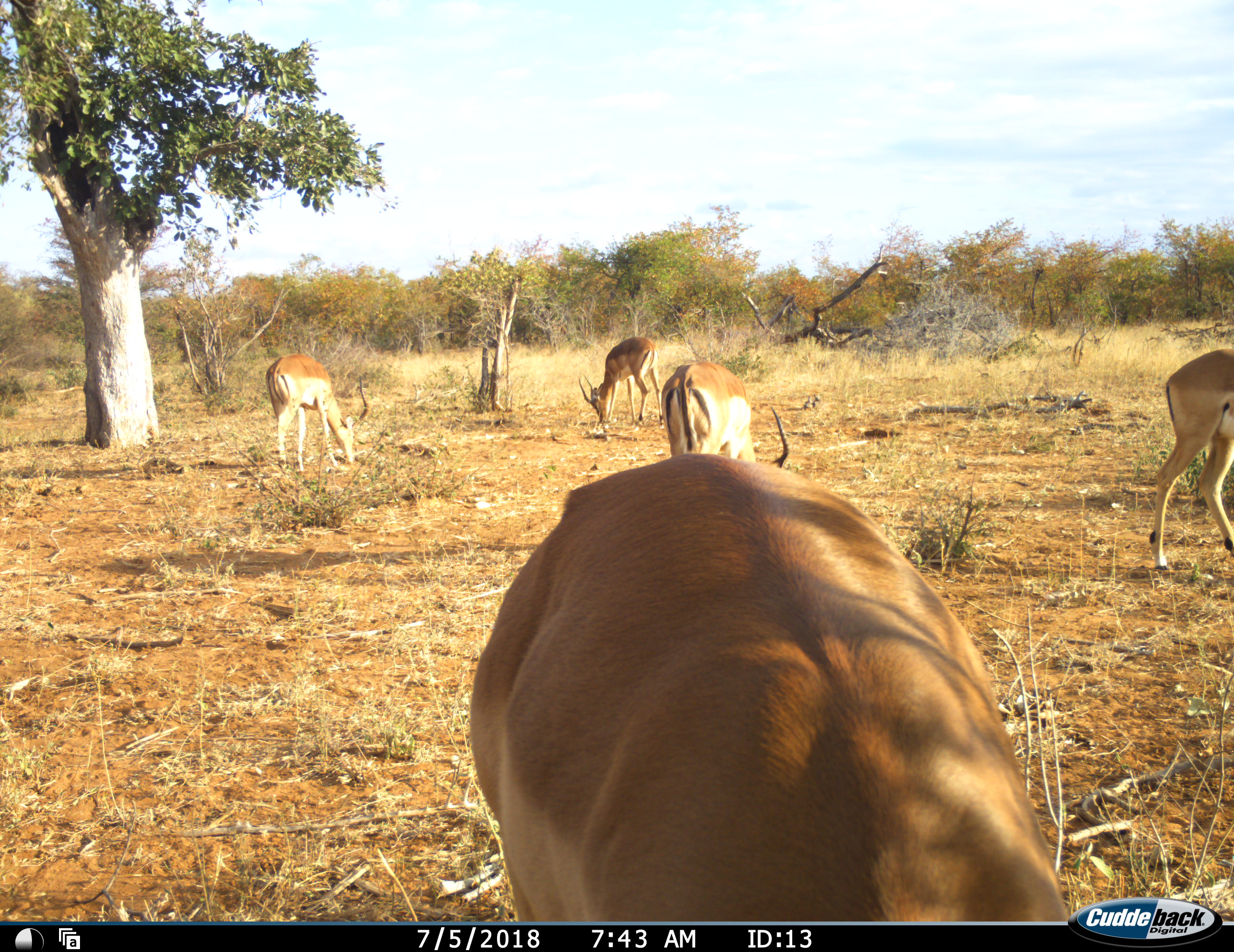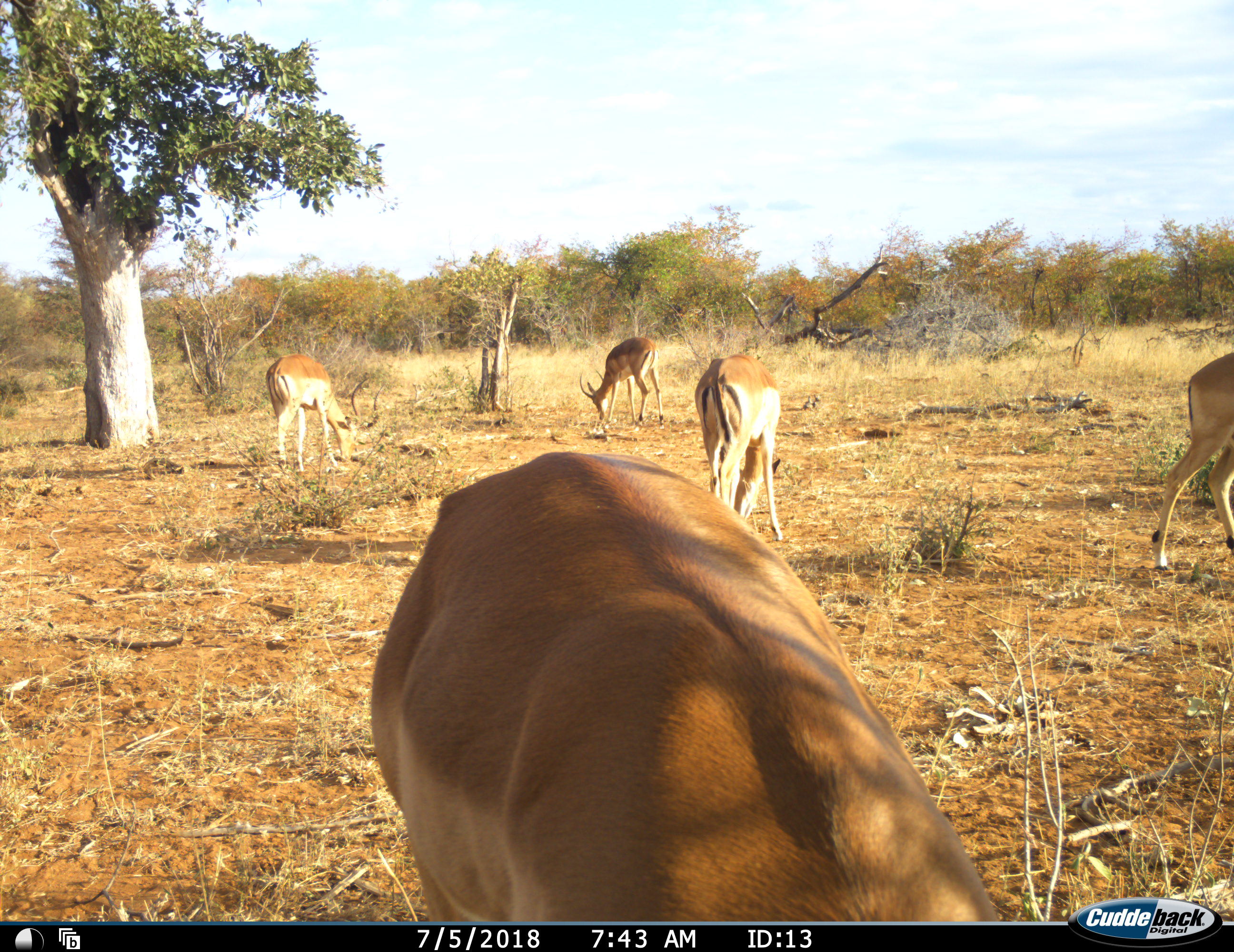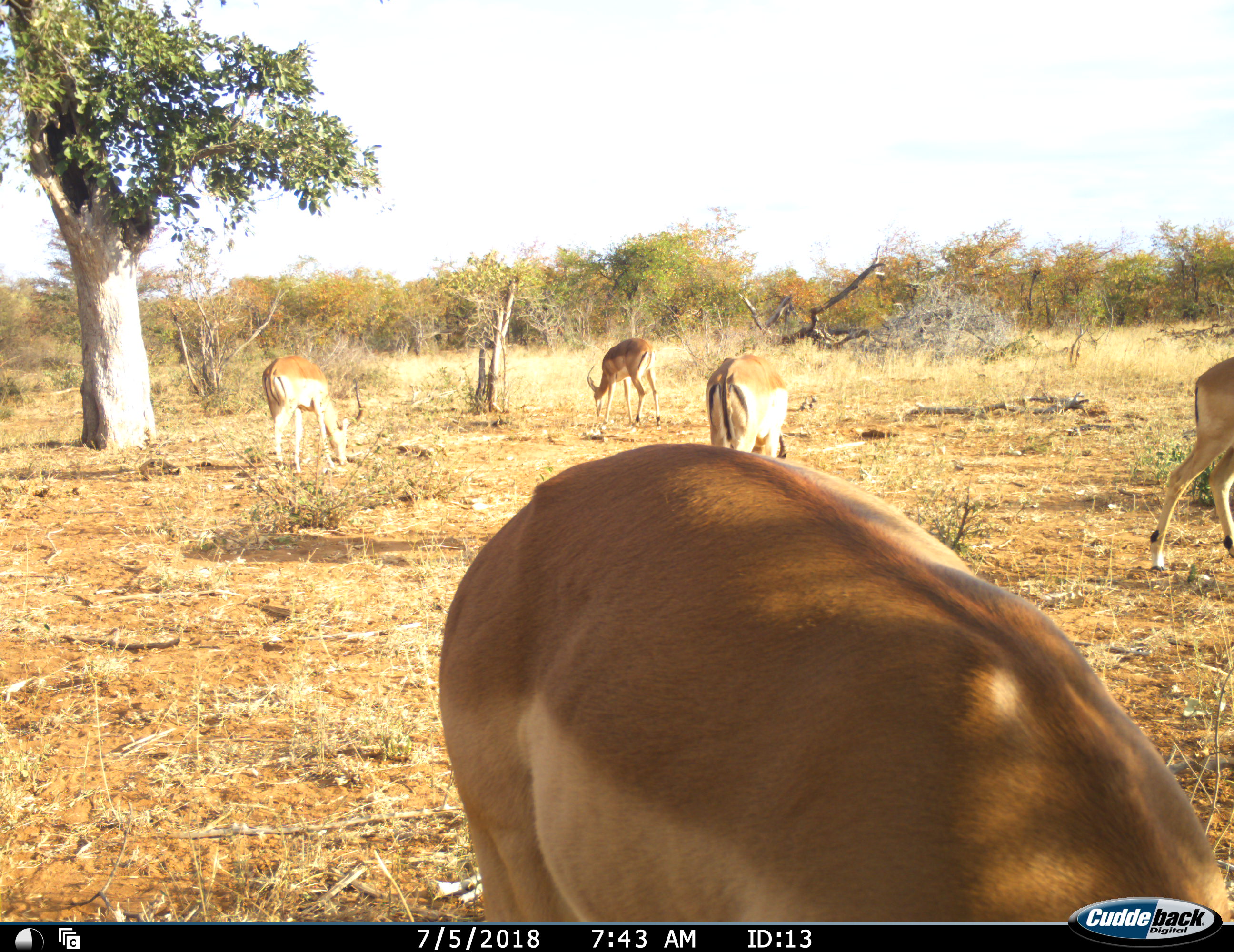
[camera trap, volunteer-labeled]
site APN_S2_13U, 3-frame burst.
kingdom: Animalia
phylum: Chordata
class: Mammalia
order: Artiodactyla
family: Bovidae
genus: Aepyceros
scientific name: Aepyceros melampus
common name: impala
Impala (Aepyceros melampus), count 5. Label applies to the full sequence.